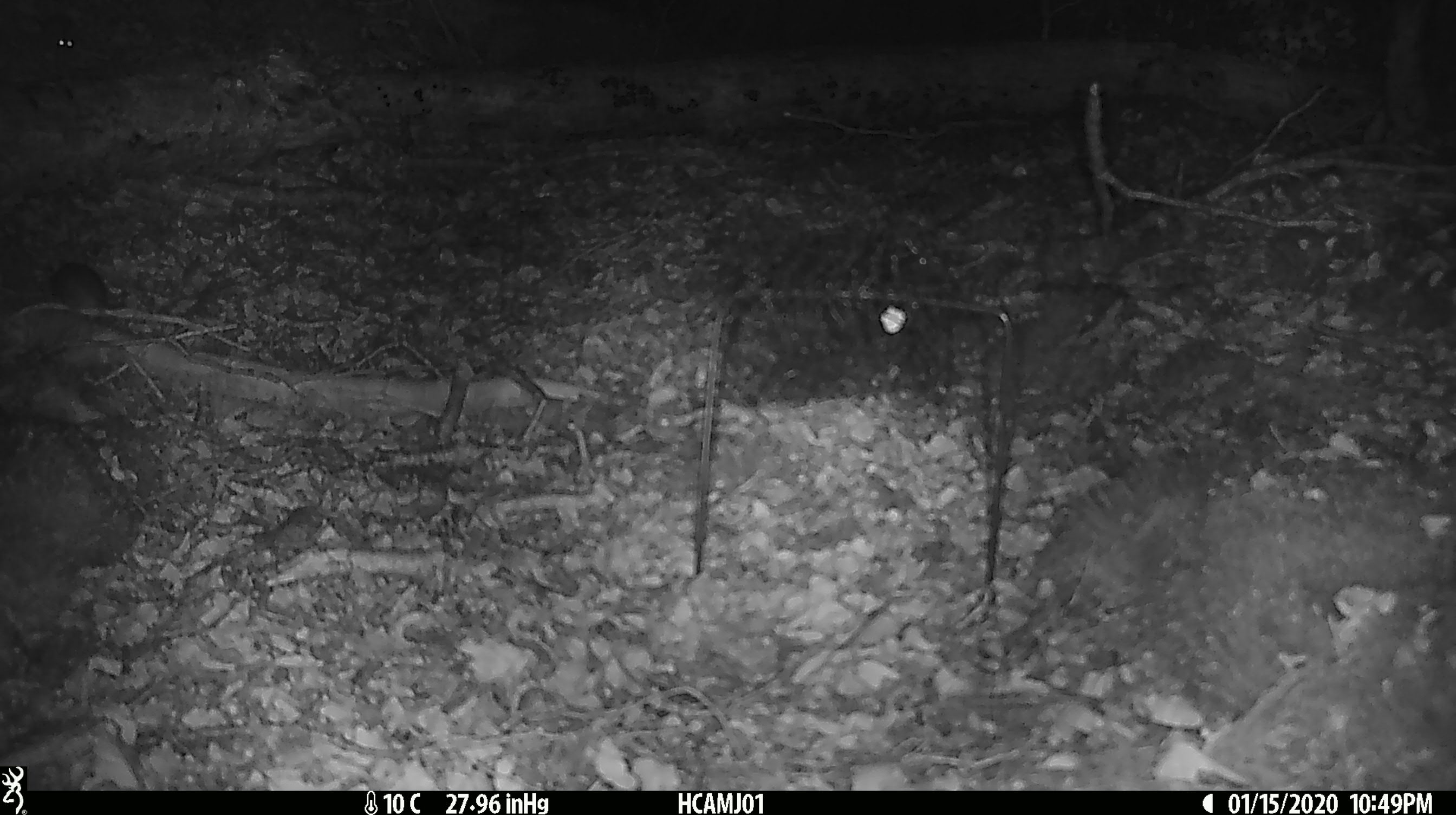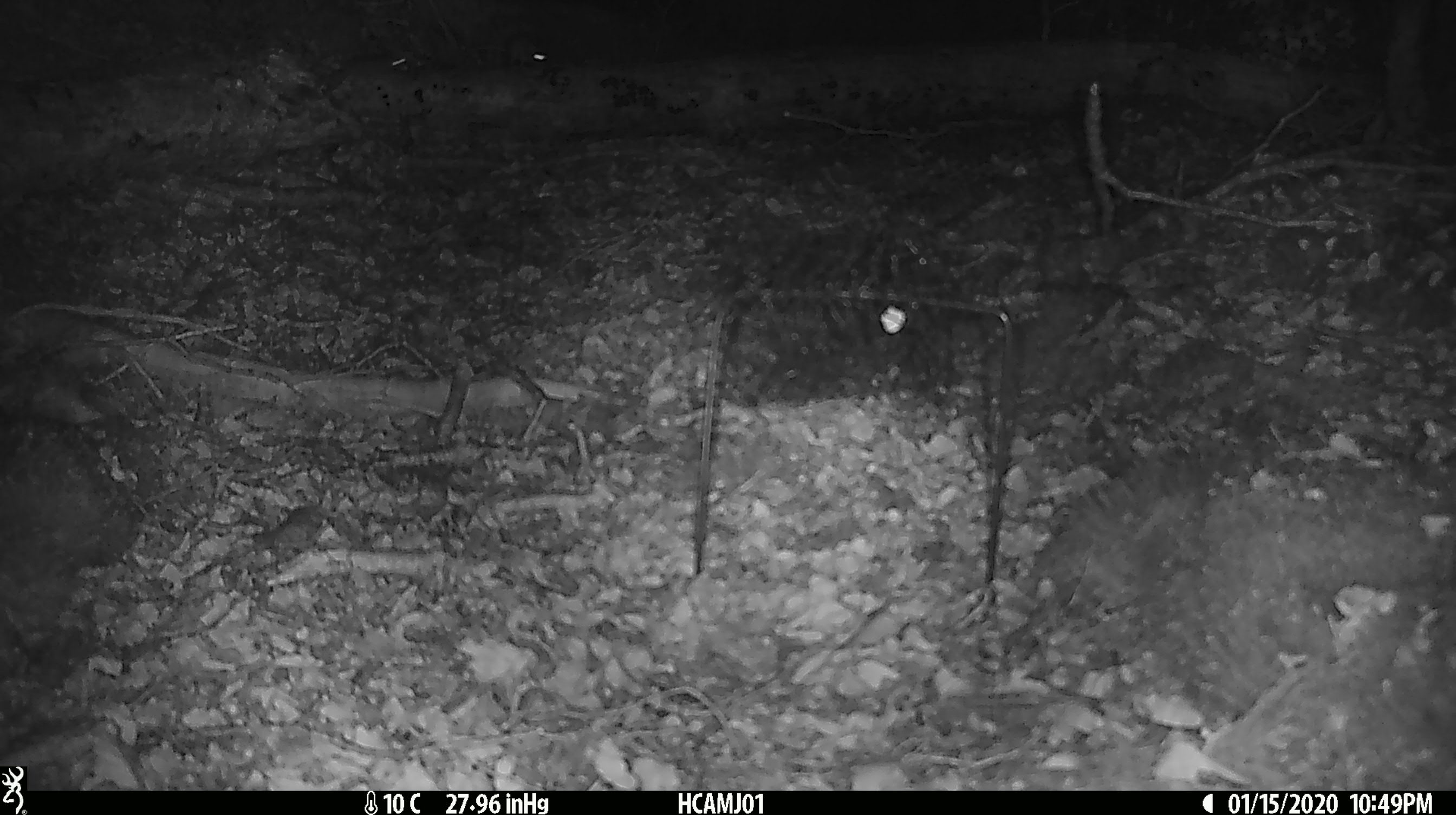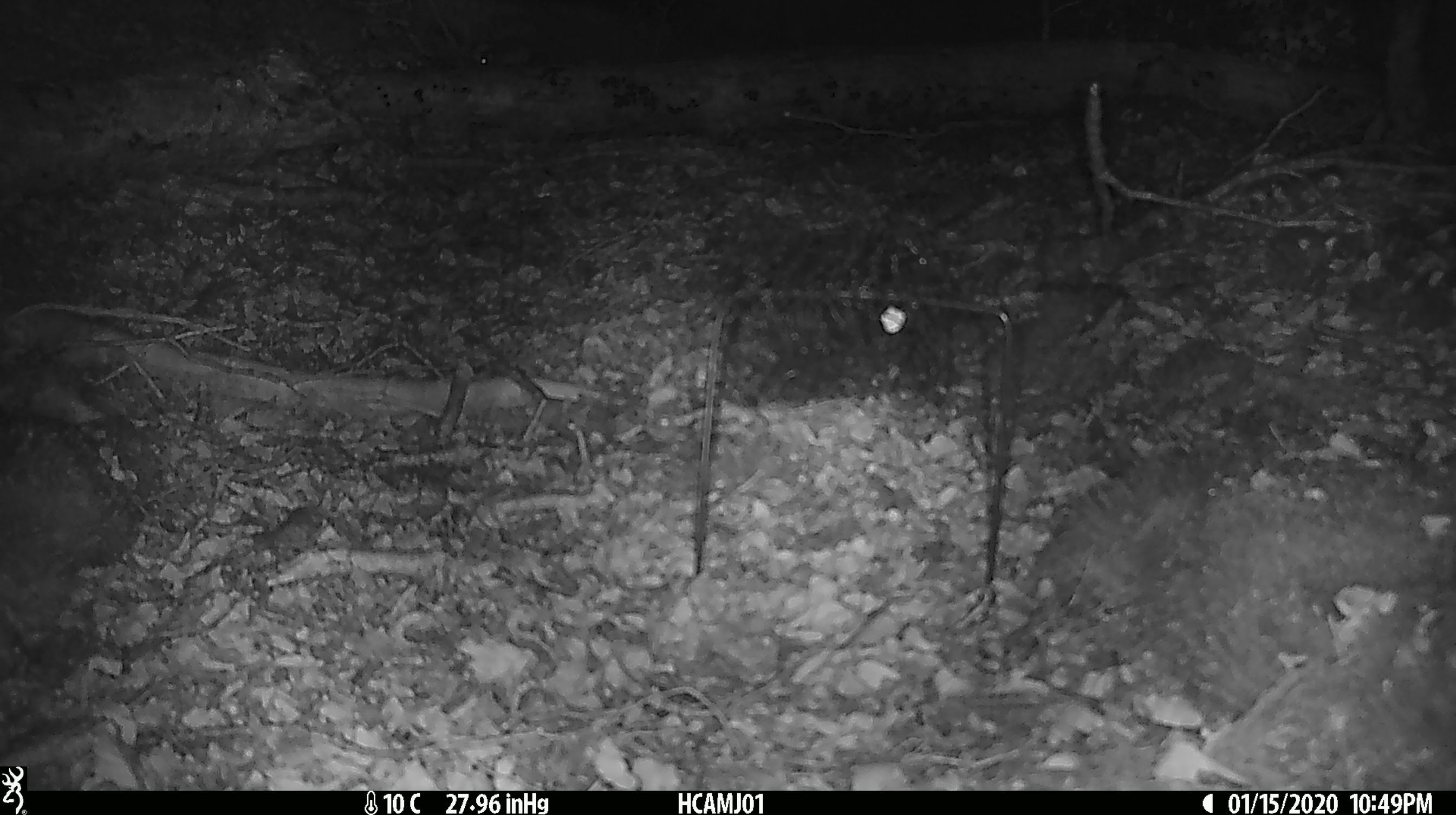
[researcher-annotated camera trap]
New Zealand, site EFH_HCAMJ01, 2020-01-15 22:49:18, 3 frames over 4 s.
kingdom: Animalia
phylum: Chordata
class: Mammalia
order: Rodentia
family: Muridae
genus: Mus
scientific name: Mus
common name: mouse